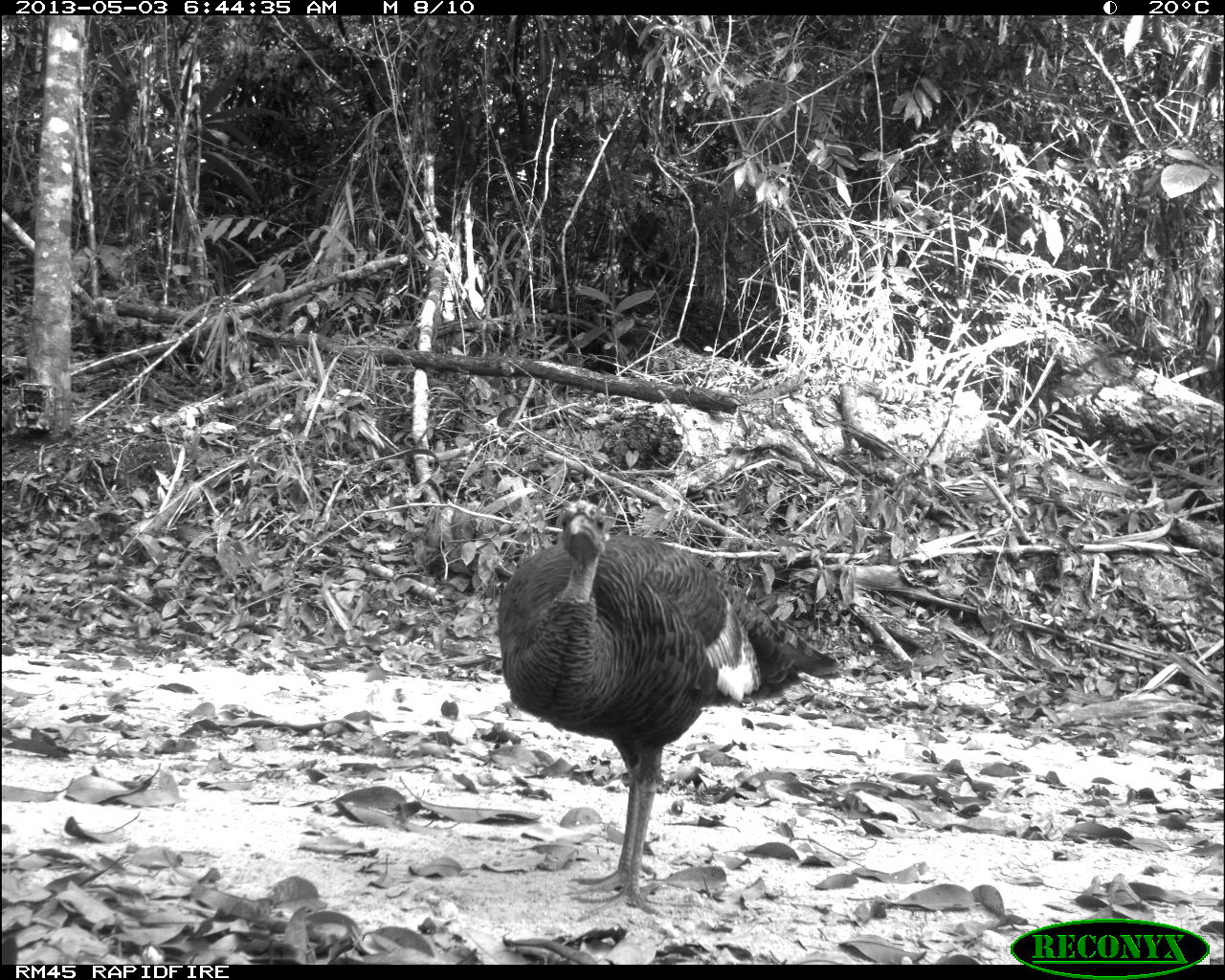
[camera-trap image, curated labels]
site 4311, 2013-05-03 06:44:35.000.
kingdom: Animalia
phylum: Chordata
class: Aves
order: Galliformes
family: Phasianidae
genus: Meleagris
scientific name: Meleagris ocellata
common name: ocellated turkey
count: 1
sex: female